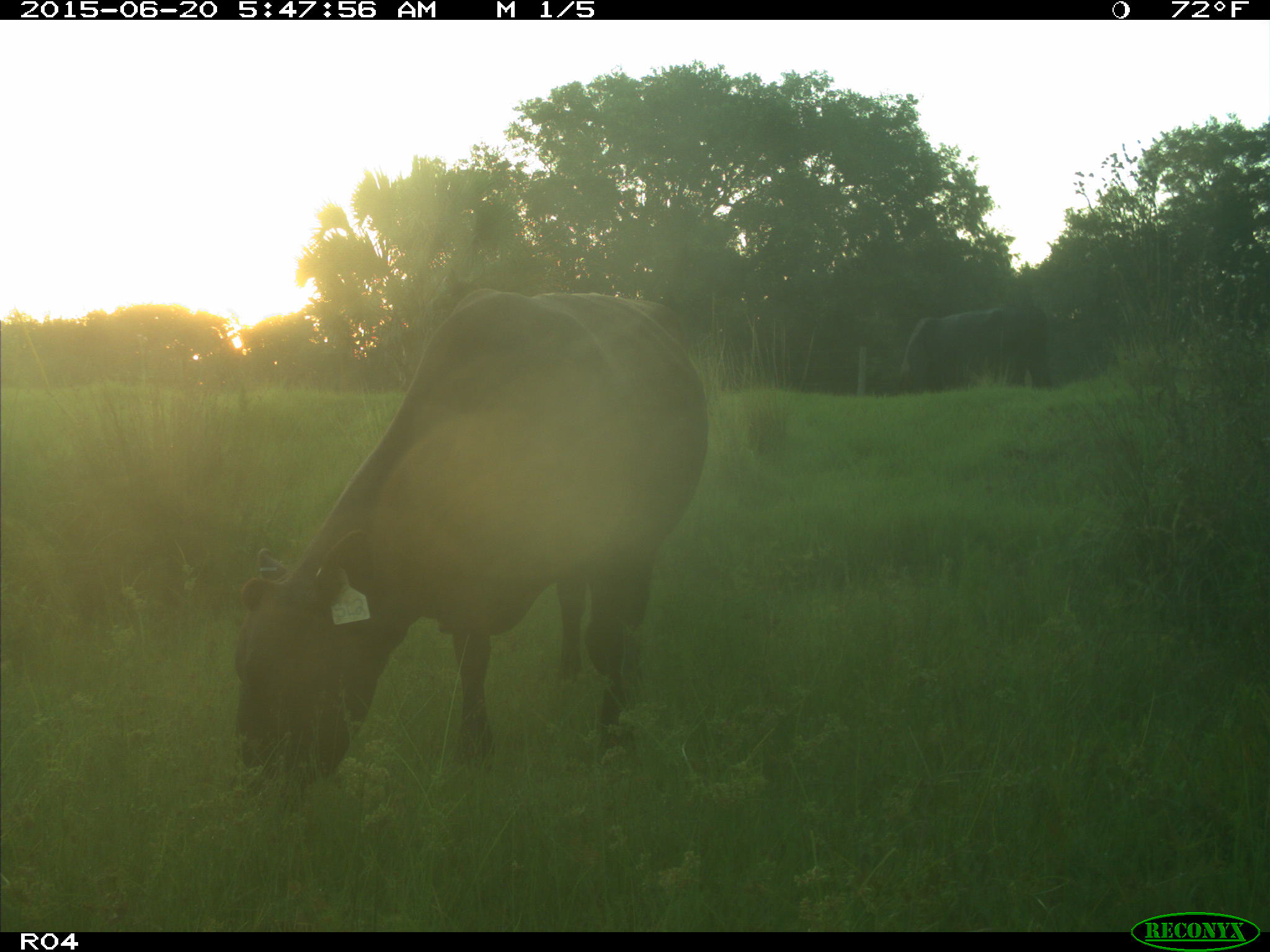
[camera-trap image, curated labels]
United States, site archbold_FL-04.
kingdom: Animalia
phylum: Chordata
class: Mammalia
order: Artiodactyla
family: Bovidae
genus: Bos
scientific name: Bos taurus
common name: domestic cow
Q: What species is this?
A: Bos taurus (domestic cow).